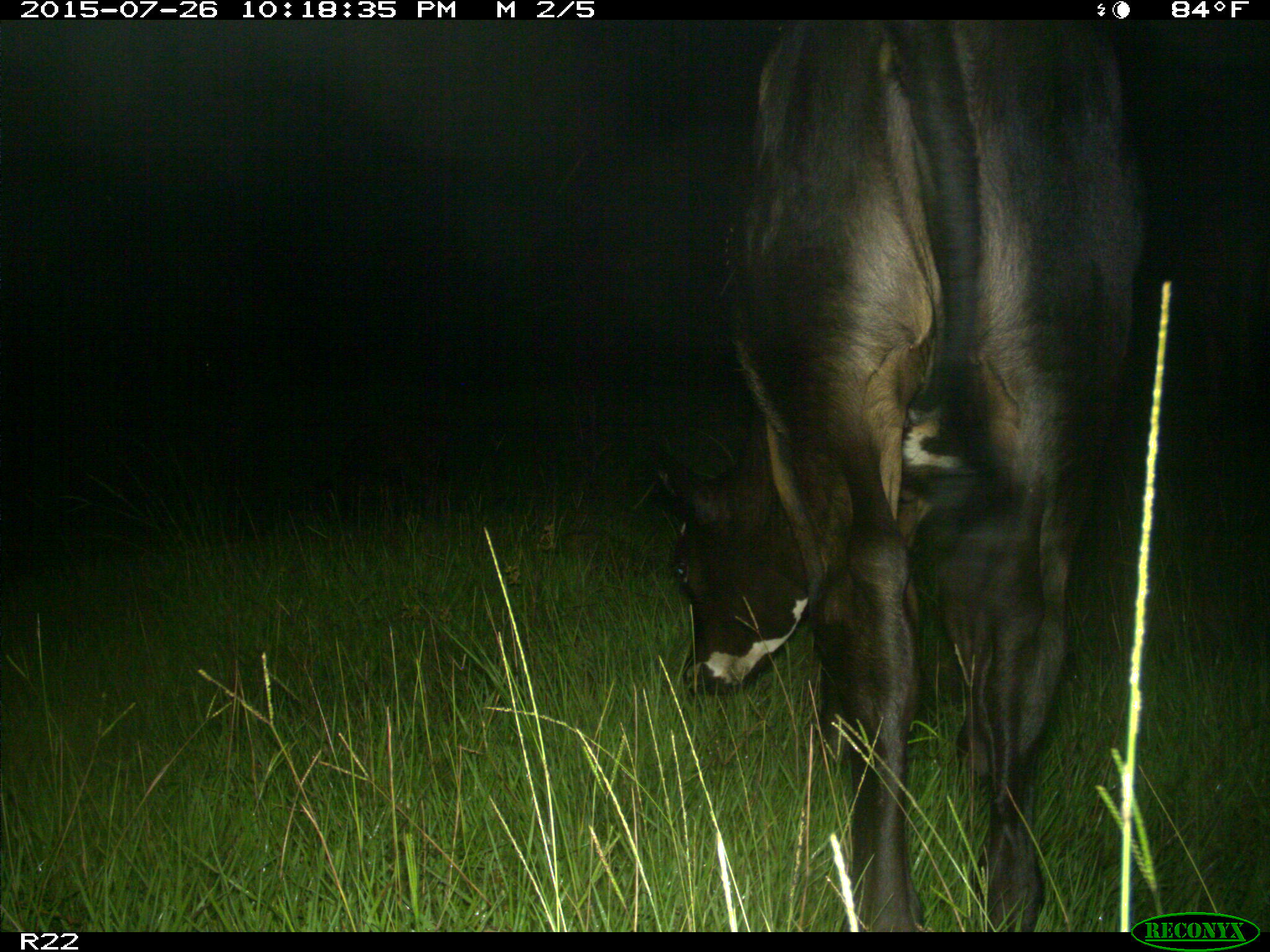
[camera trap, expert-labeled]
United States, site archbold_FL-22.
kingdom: Animalia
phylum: Chordata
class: Mammalia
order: Artiodactyla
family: Bovidae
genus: Bos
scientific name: Bos taurus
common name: domestic cow